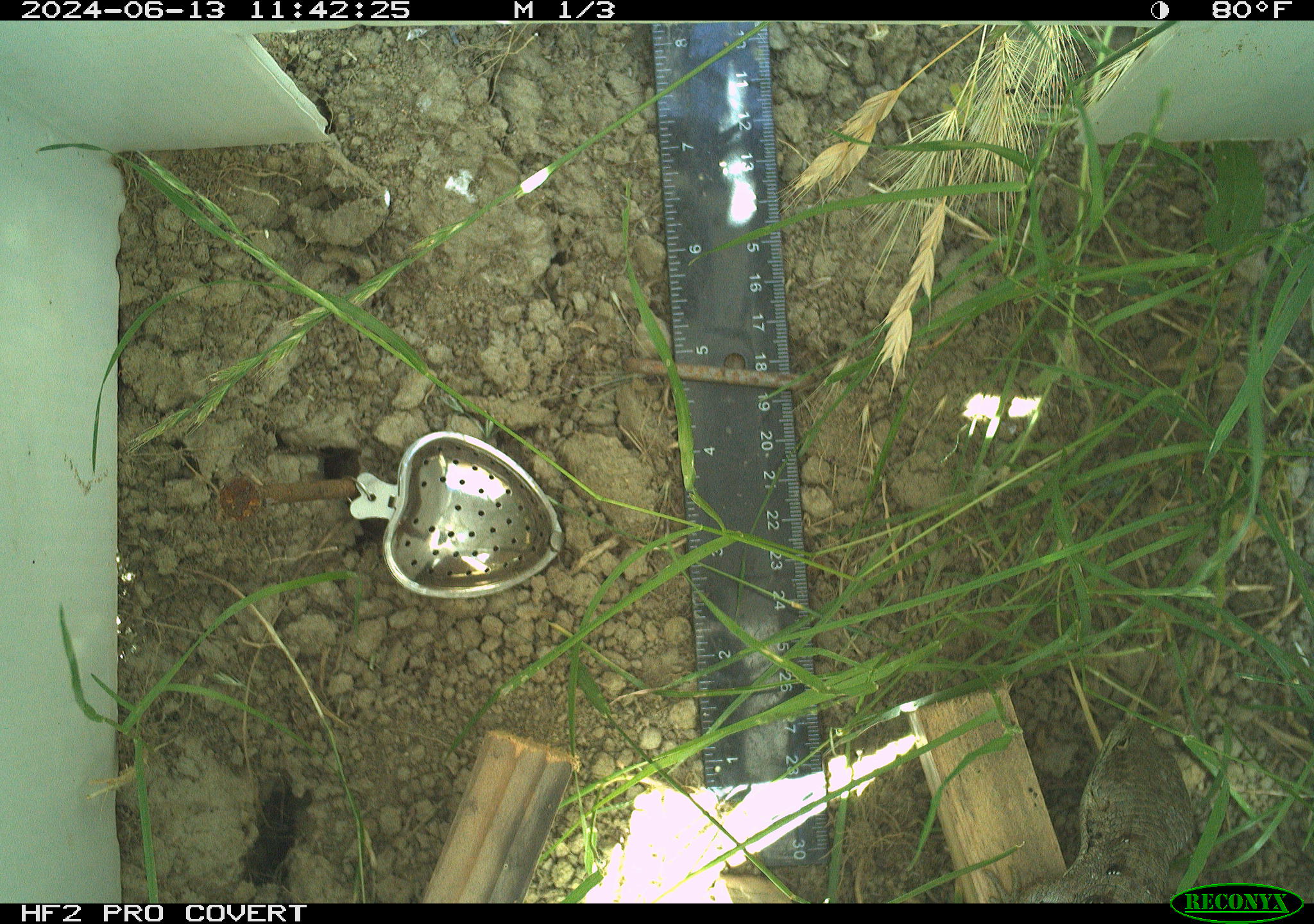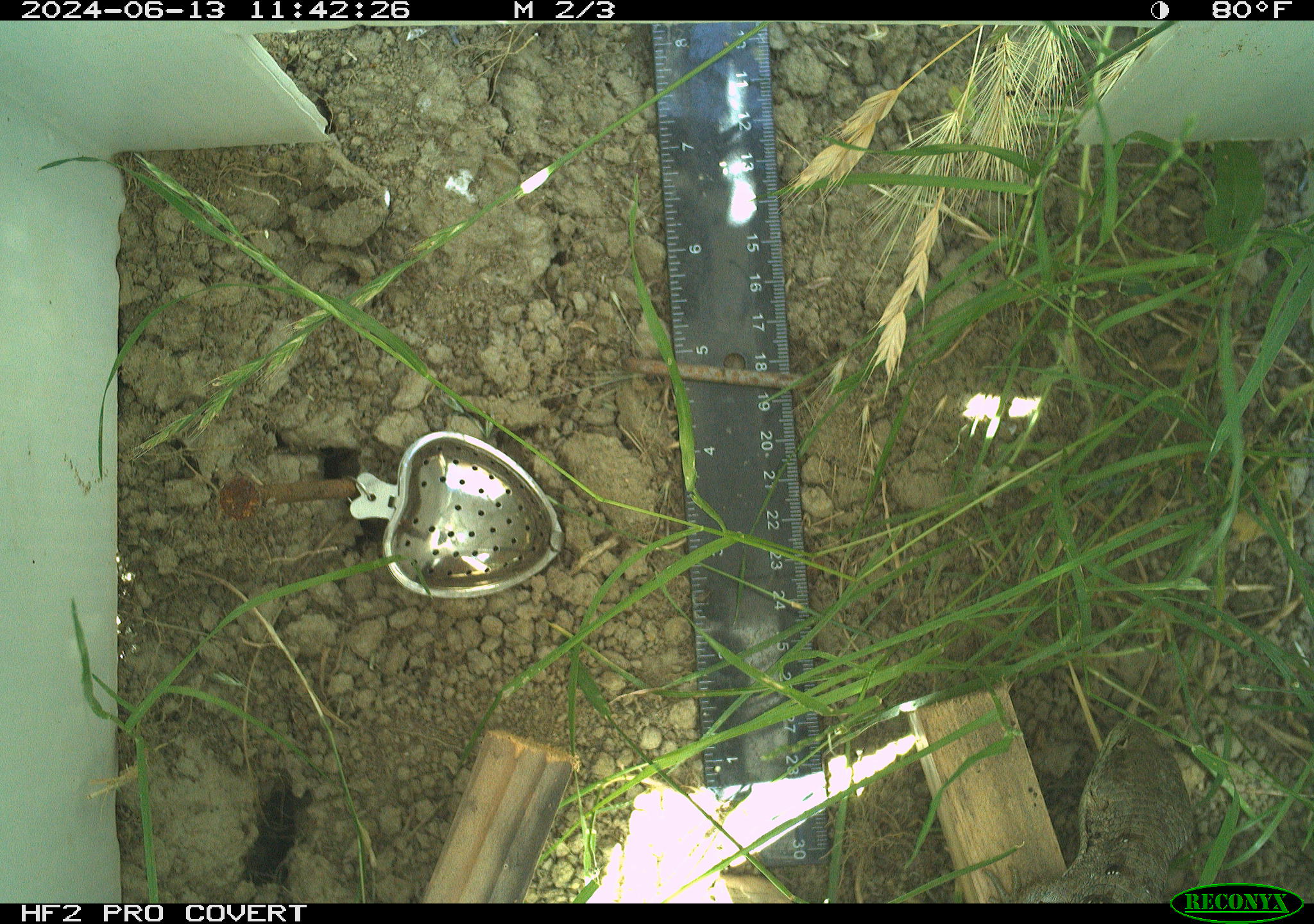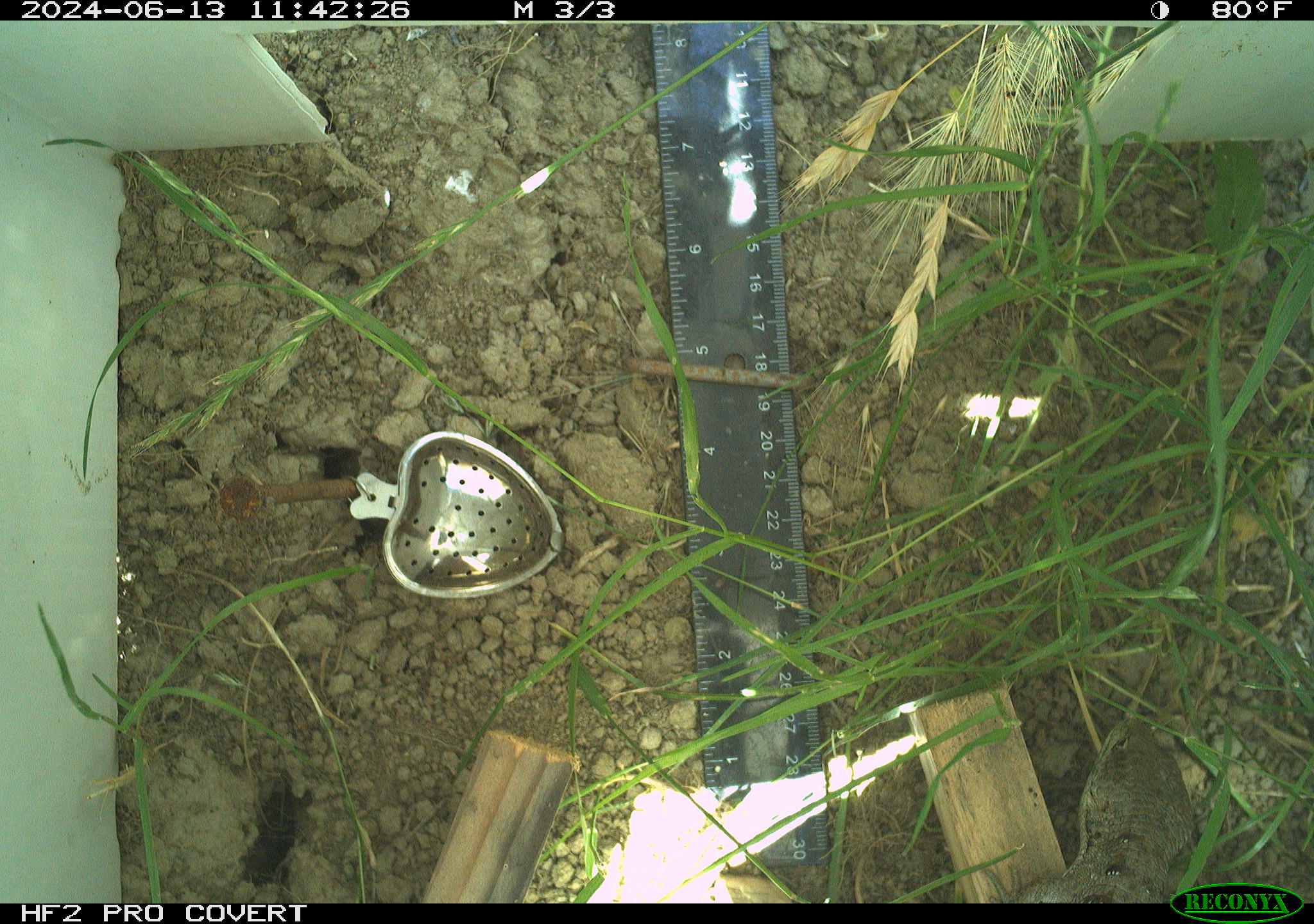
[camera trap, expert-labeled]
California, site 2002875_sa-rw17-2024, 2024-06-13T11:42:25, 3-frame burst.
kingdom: Animalia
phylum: Chordata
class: Reptilia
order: Squamata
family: Anguidae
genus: Elgaria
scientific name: Elgaria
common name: alligator lizards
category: elgaria species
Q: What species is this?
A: Elgaria species (alligator lizards) (Elgaria).